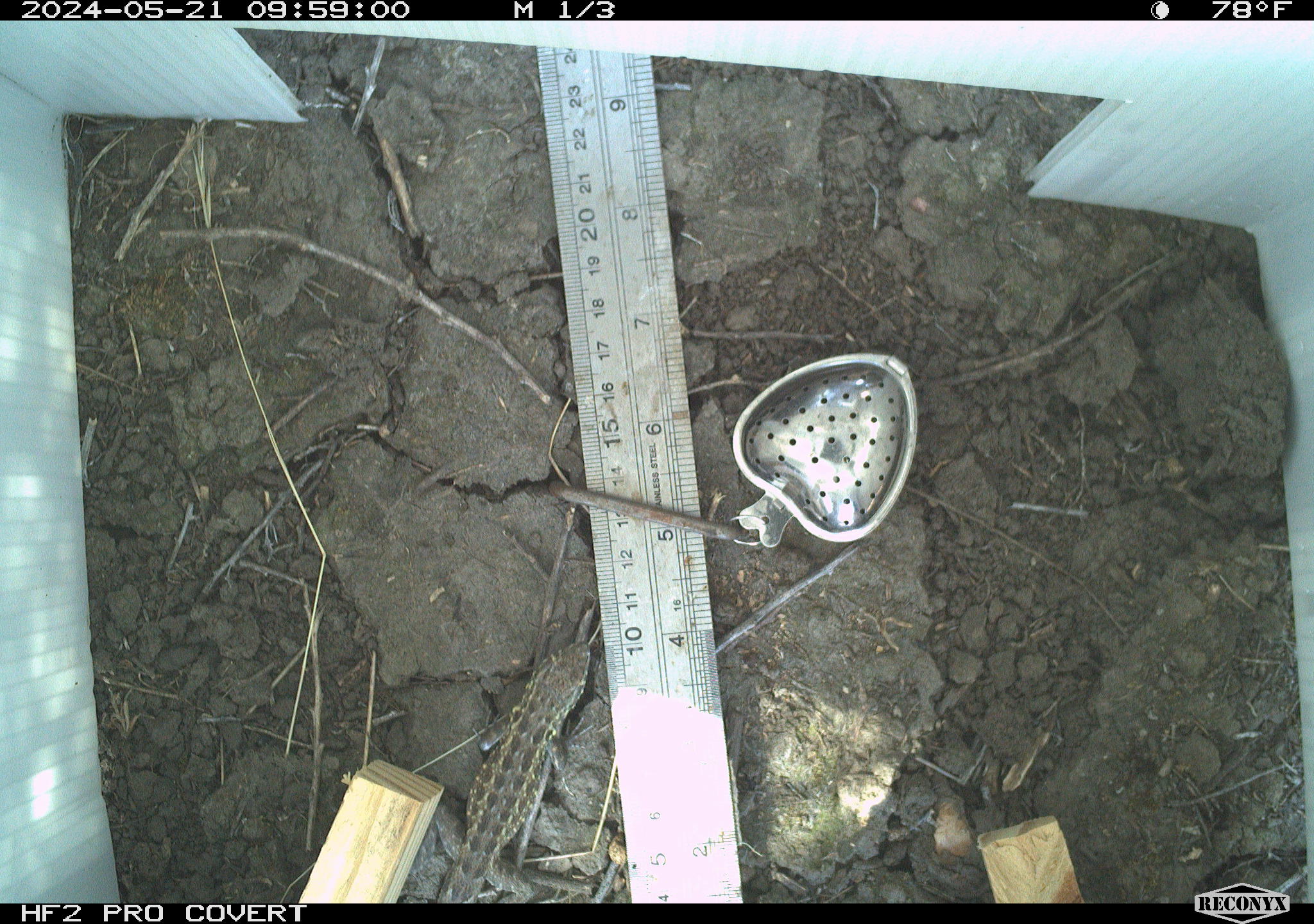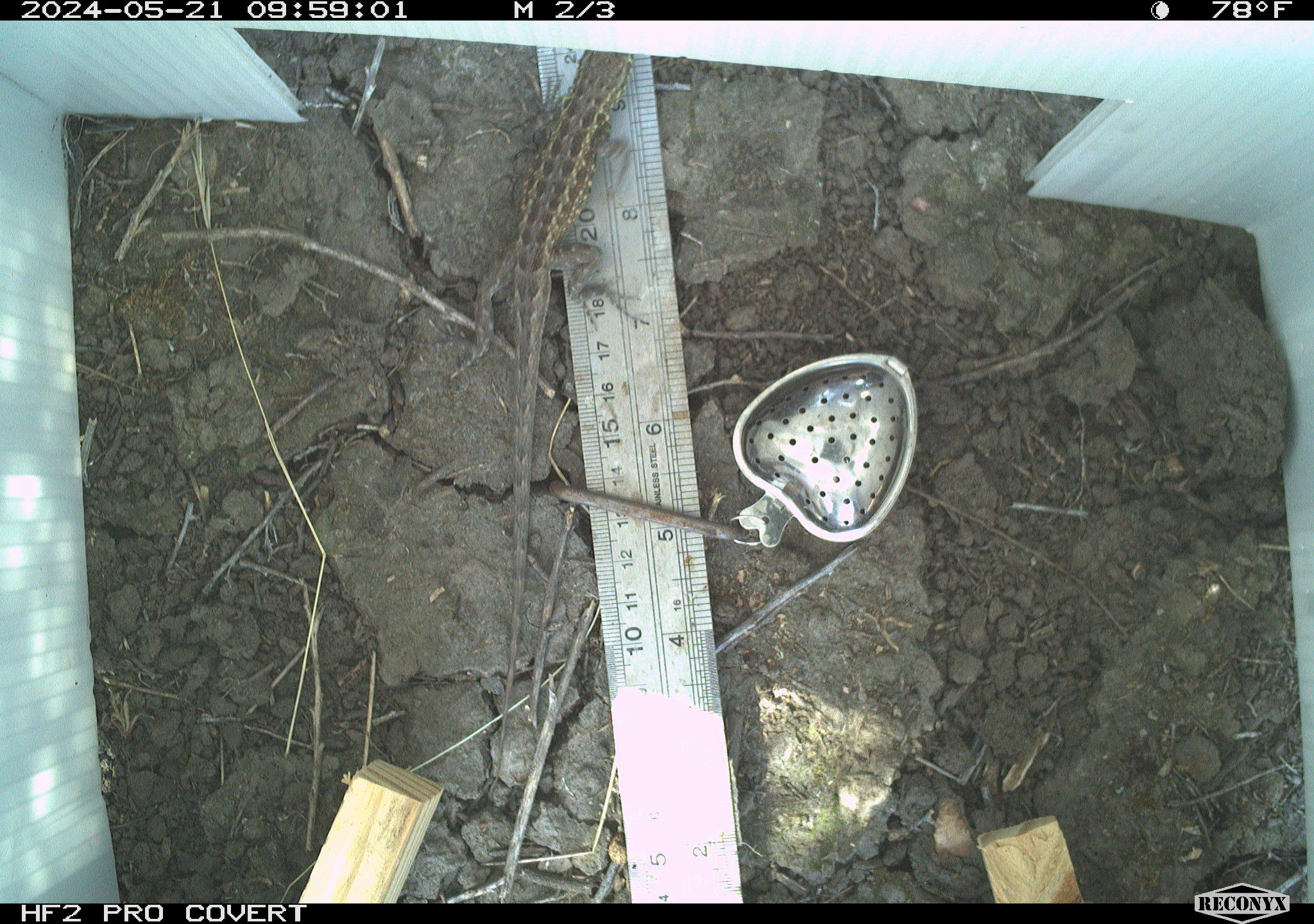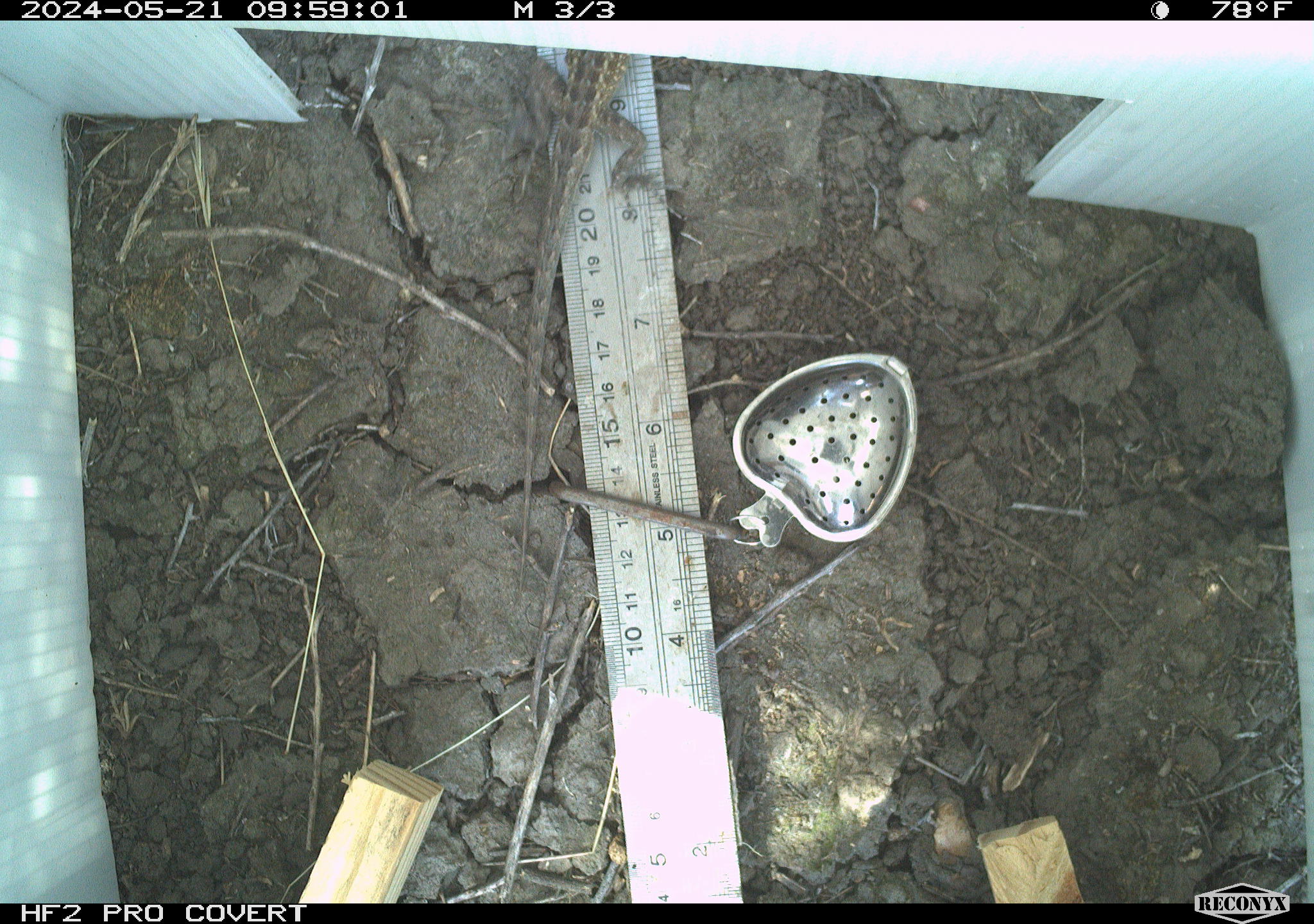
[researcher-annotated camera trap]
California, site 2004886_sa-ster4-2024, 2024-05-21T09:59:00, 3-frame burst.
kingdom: Animalia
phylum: Chordata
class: Reptilia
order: Squamata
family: Phrynosomatidae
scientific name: Phrynosomatidae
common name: phrynosomatid lizards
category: phrynosomatidae family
Phrynosomatidae family (phrynosomatid lizards) (Phrynosomatidae).